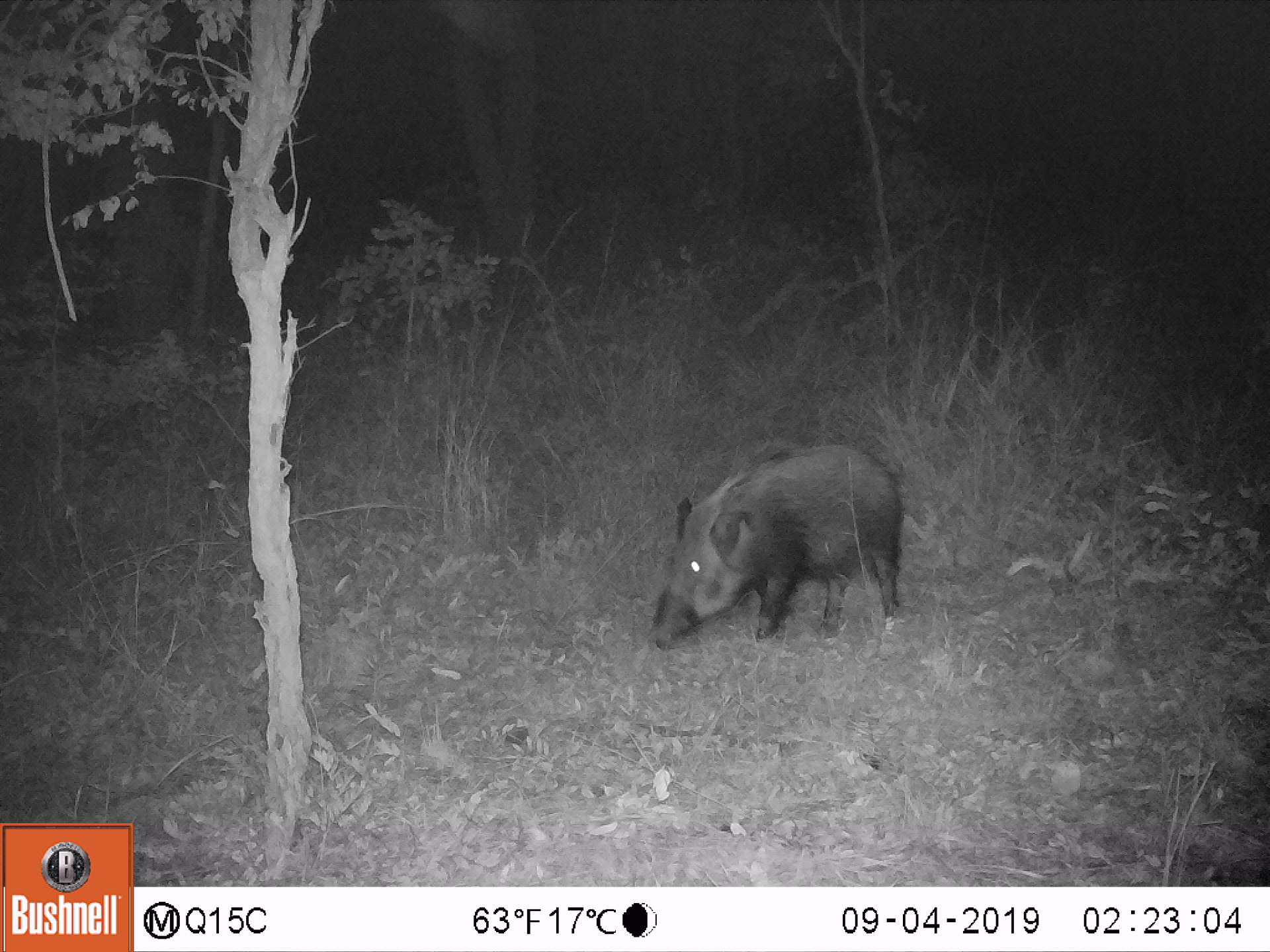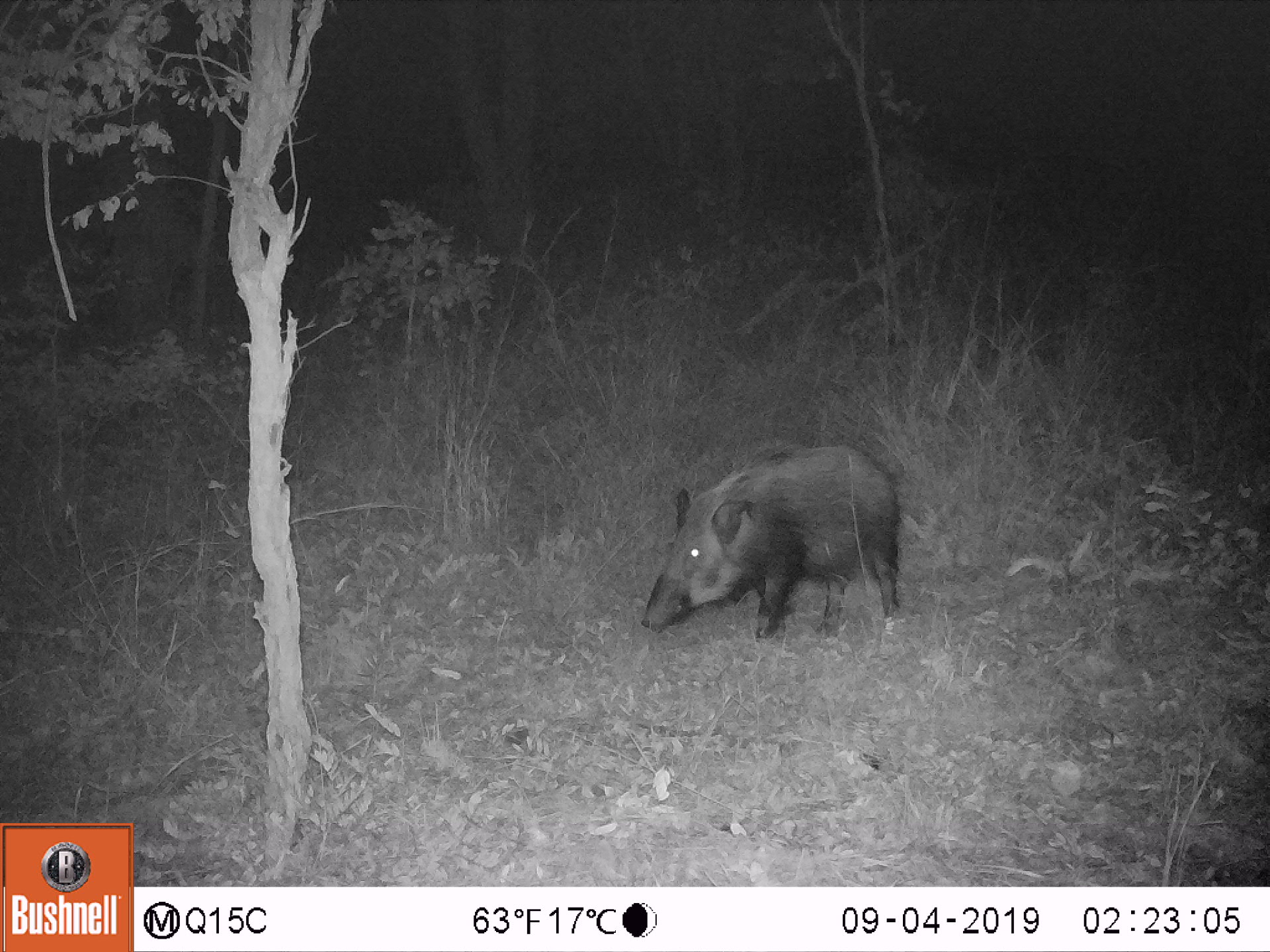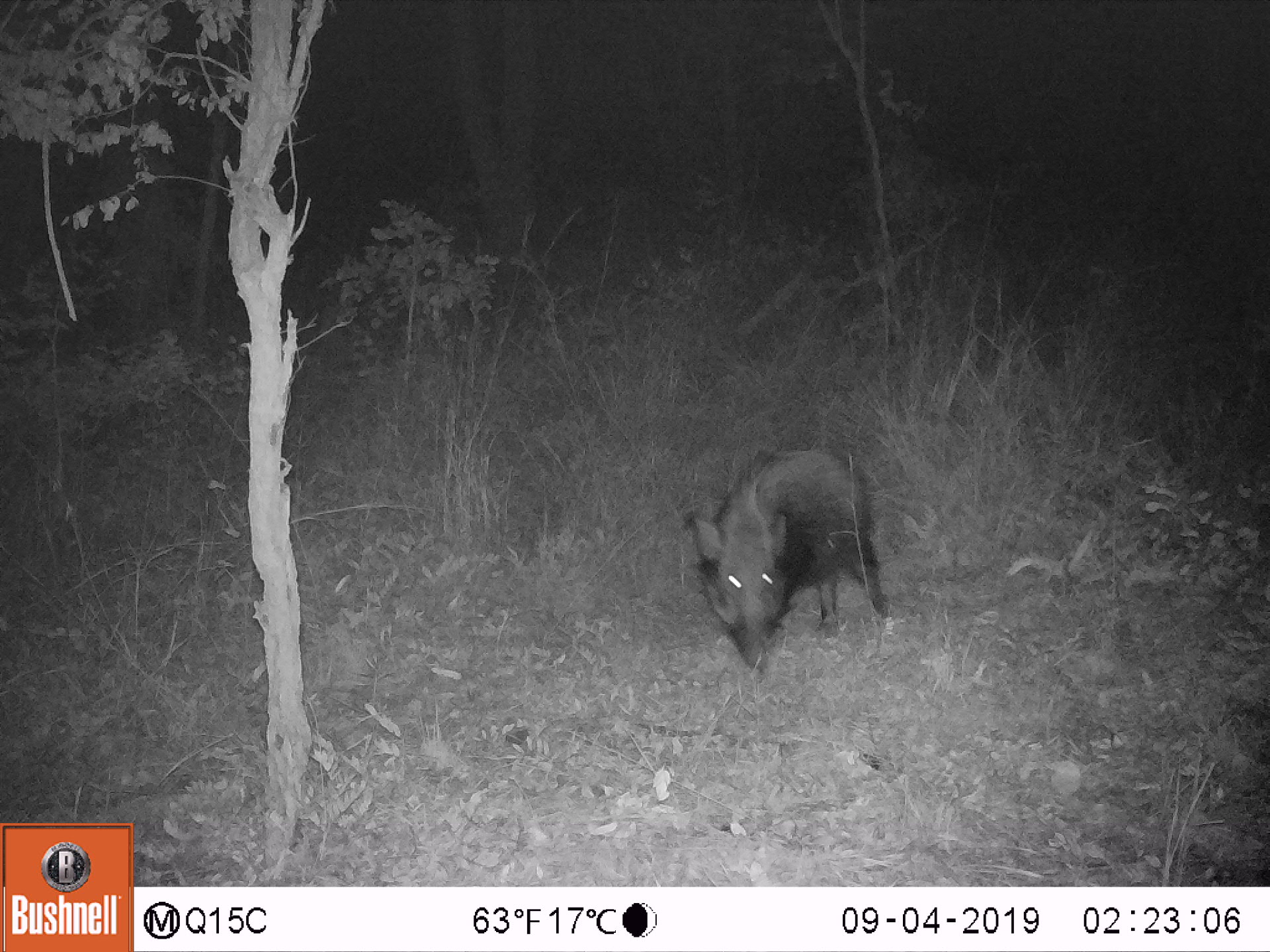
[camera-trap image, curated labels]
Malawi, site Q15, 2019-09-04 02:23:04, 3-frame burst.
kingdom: Animalia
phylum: Chordata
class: Mammalia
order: Artiodactyla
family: Suidae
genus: Potamochoerus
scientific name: Potamochoerus larvatus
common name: bushpig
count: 1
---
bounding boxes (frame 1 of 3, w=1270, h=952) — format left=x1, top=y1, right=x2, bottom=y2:
bushpig: left=641, top=438, right=908, bottom=651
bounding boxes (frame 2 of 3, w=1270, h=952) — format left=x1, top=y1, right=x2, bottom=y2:
bushpig: left=642, top=441, right=899, bottom=644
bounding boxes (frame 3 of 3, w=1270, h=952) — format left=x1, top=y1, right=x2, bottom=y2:
bushpig: left=681, top=448, right=879, bottom=674